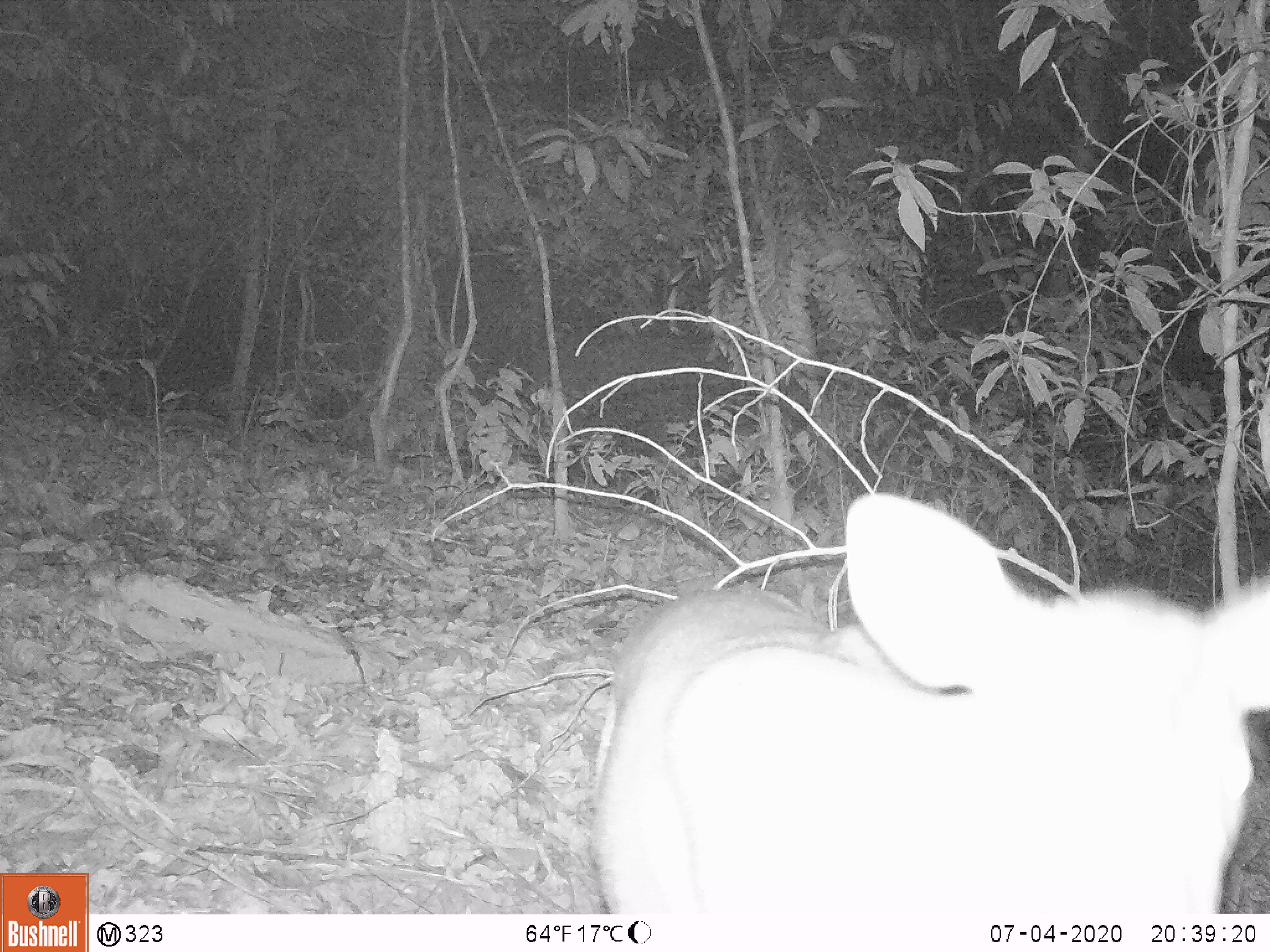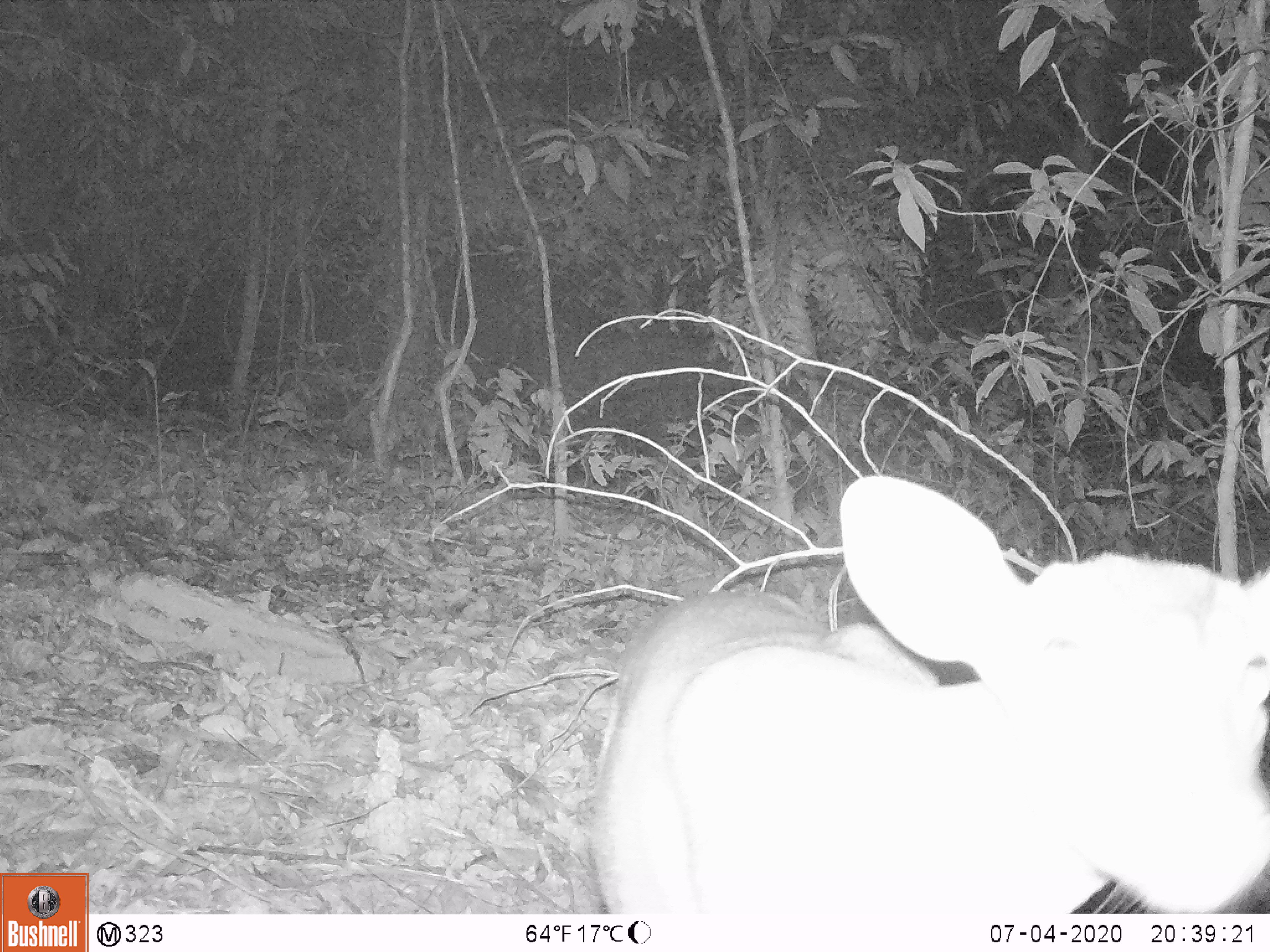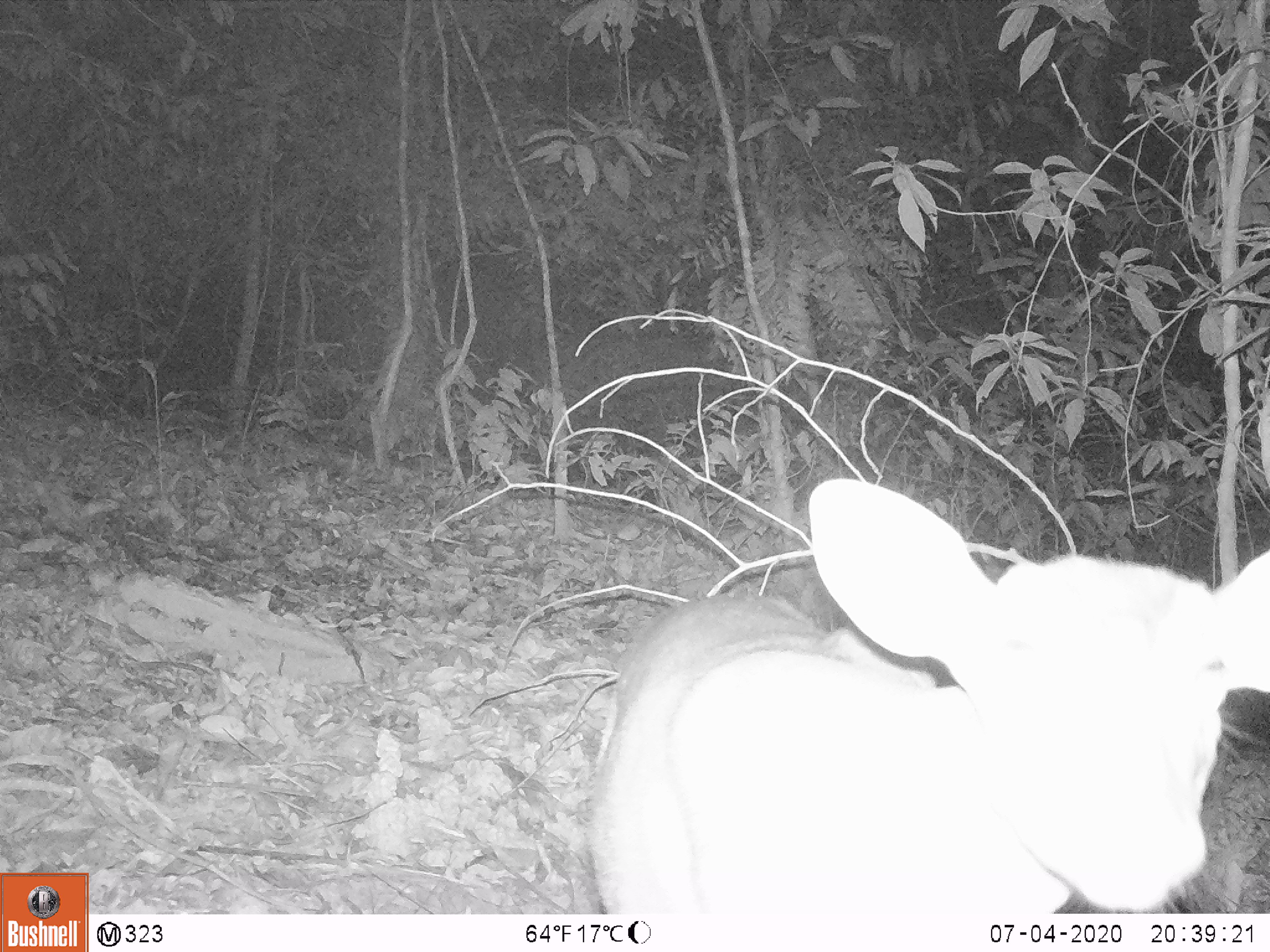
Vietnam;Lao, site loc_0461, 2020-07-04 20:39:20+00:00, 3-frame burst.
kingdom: Animalia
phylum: Chordata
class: Mammalia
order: Artiodactyla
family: Cervidae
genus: Muntiacus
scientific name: Muntiacus rooseveltorum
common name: roosevelt's muntjac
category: roosevelts muntjac group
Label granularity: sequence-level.